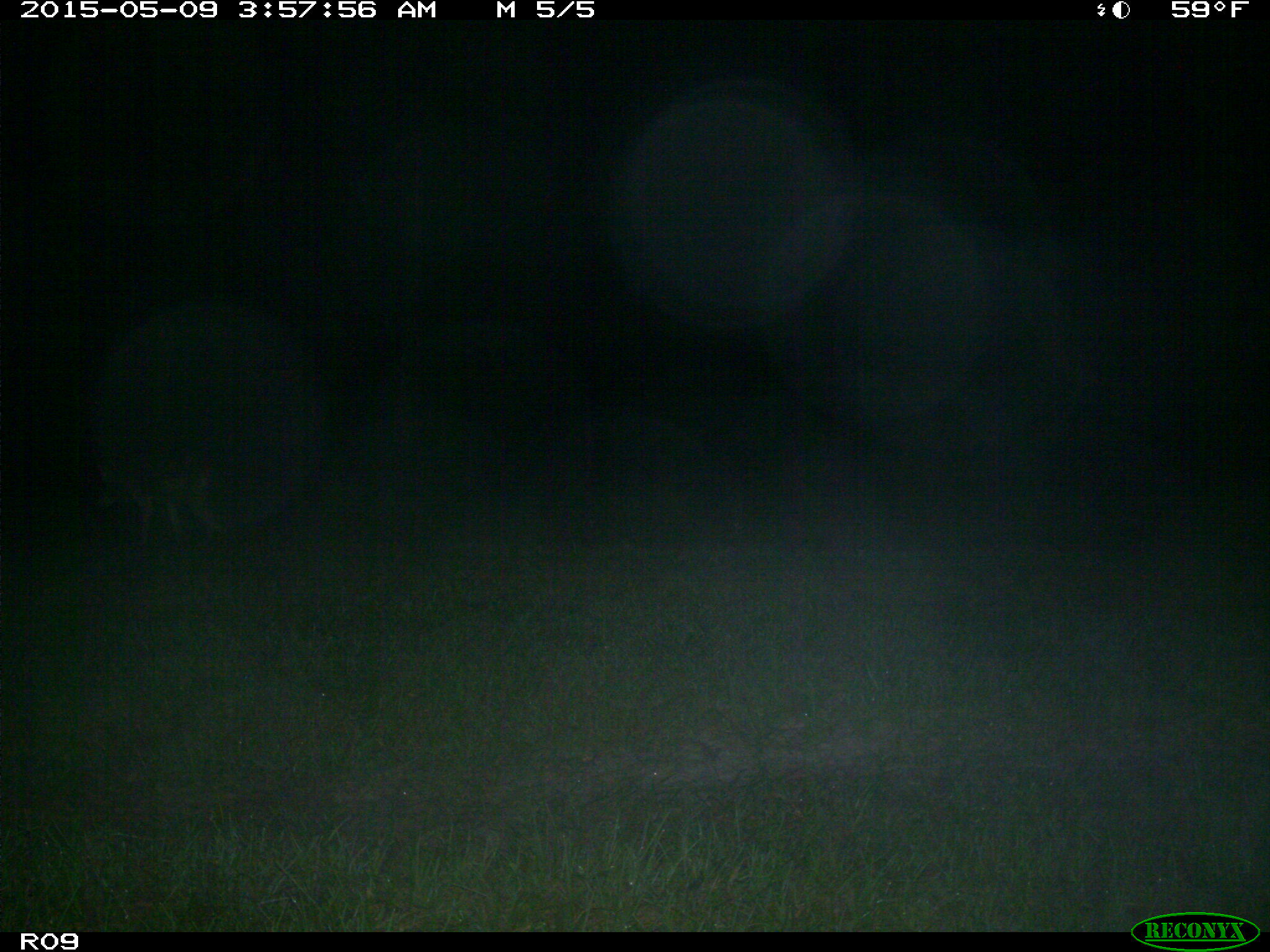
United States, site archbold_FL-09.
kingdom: Animalia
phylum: Chordata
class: Mammalia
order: Carnivora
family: Canidae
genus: Canis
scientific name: Canis latrans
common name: coyote